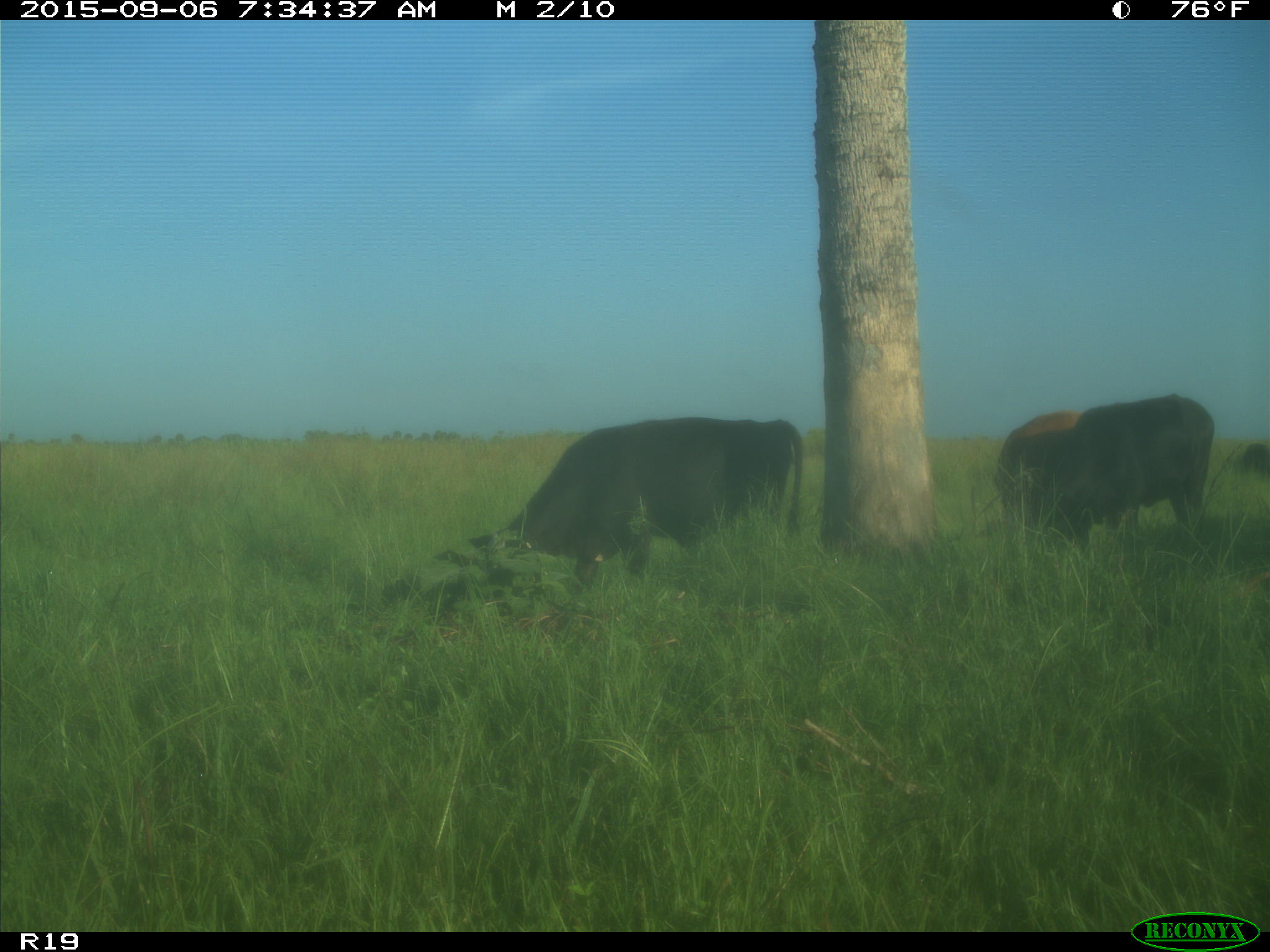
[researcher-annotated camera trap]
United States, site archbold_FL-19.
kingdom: Animalia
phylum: Chordata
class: Mammalia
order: Artiodactyla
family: Bovidae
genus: Bos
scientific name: Bos taurus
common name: domestic cow